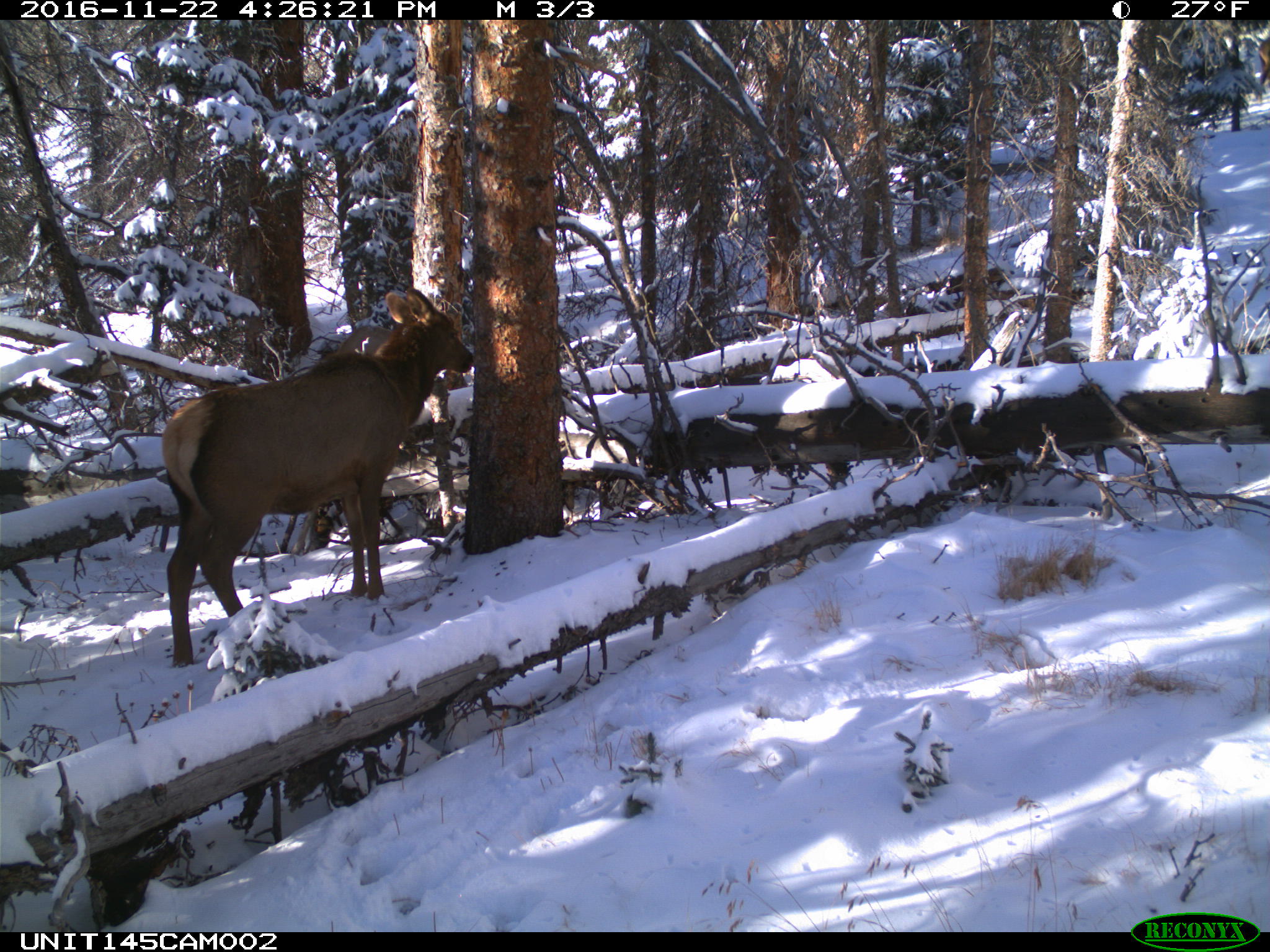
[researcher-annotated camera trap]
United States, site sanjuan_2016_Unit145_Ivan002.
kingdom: Animalia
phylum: Chordata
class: Mammalia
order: Artiodactyla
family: Cervidae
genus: Cervus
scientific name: Cervus elaphus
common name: red deer